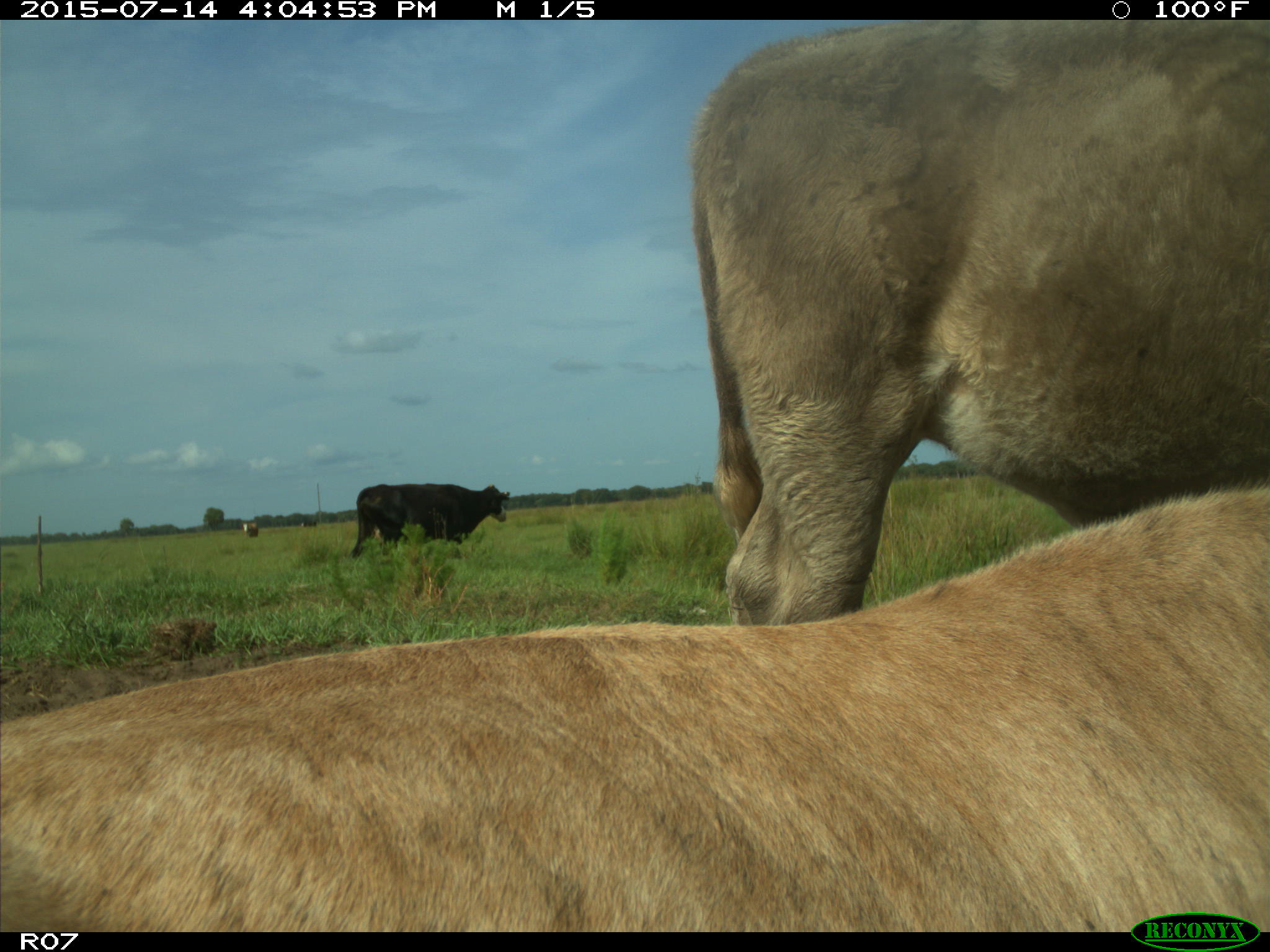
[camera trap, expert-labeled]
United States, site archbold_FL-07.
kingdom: Animalia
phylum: Chordata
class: Mammalia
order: Artiodactyla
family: Bovidae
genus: Bos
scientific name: Bos taurus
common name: domestic cow